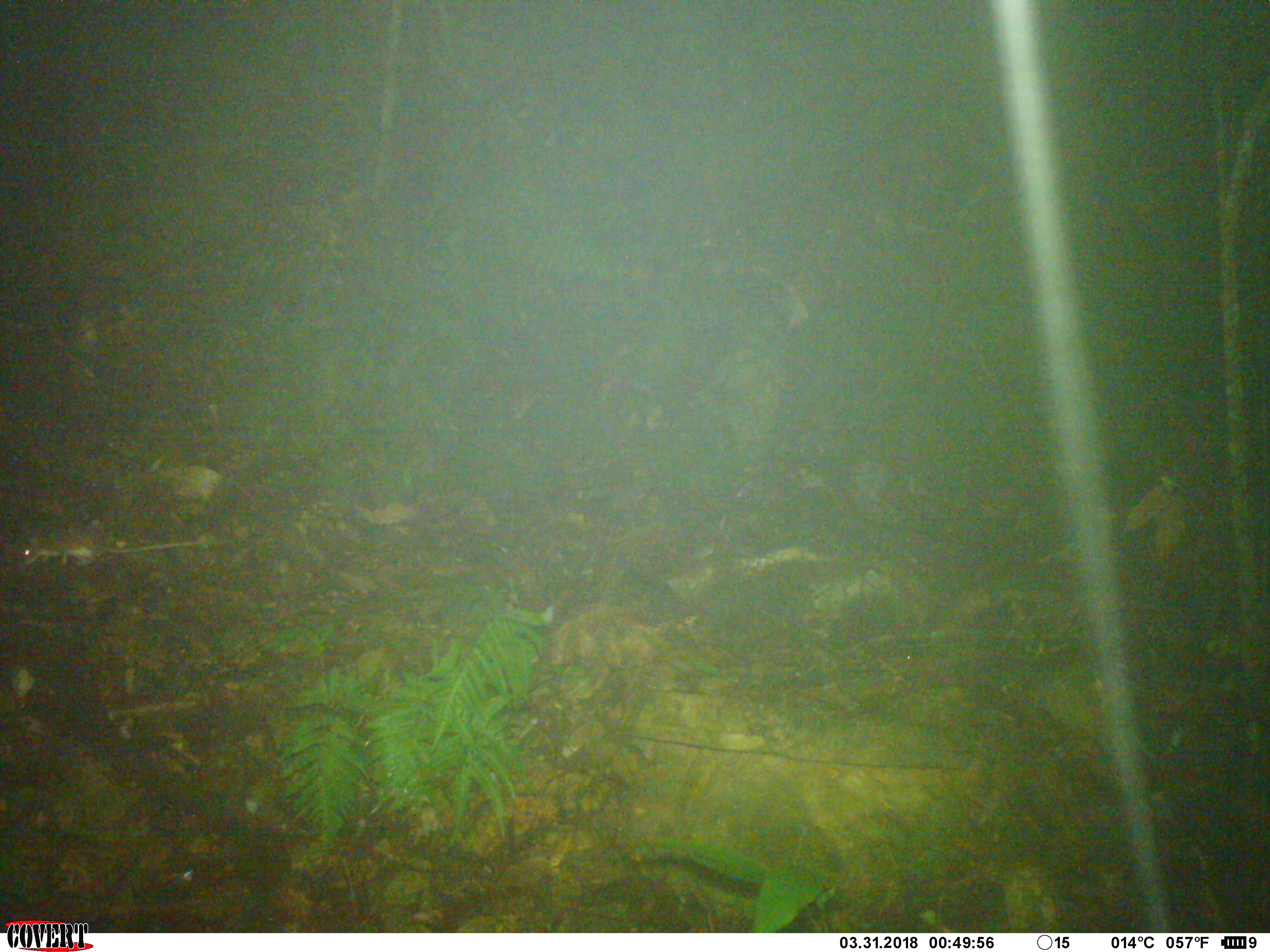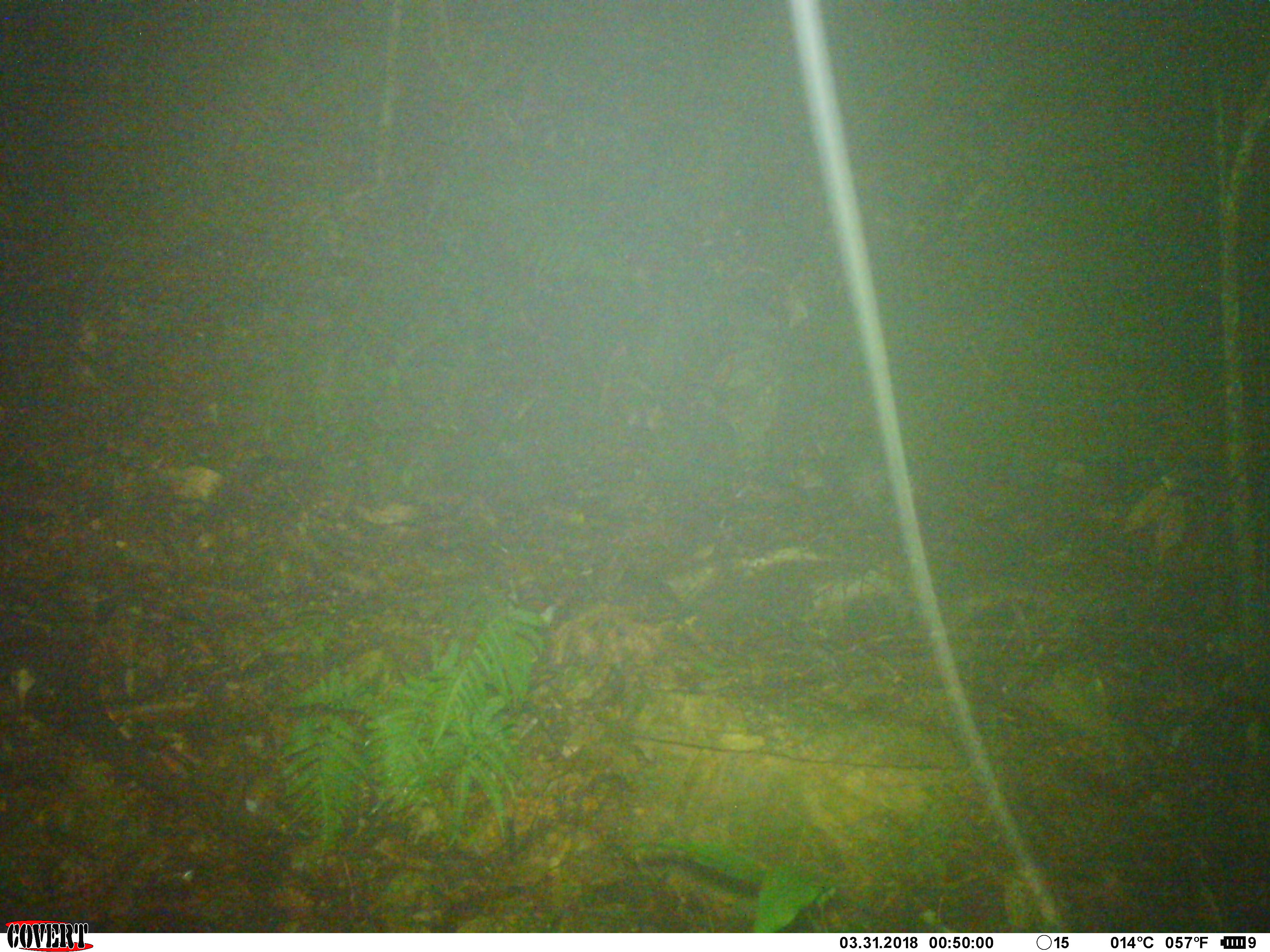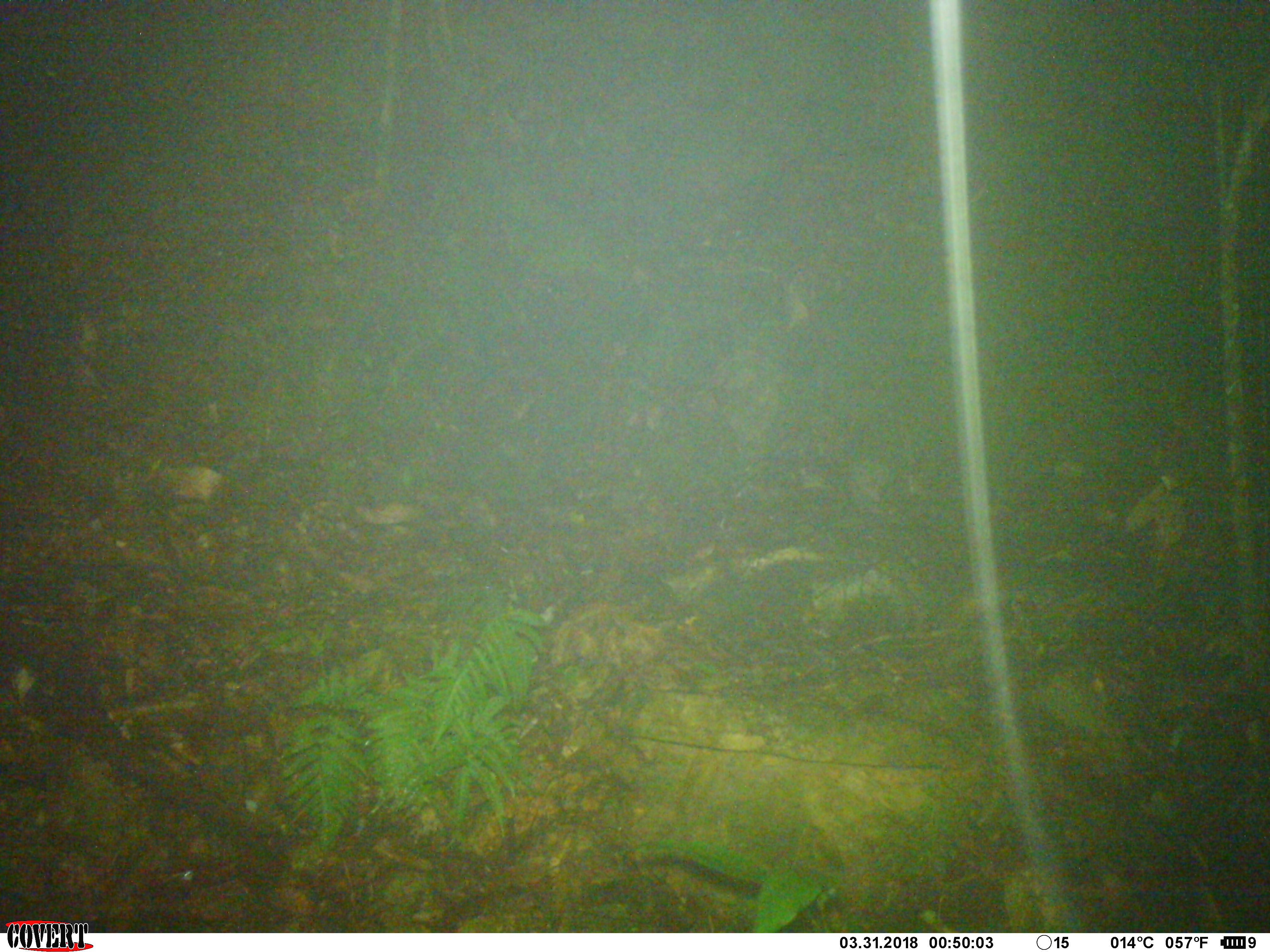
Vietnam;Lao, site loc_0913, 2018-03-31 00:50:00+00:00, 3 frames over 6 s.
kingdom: Animalia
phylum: Chordata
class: Mammalia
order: Rodentia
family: Muridae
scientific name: Muridae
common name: old-world mice and rats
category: unidentified murid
Unidentified murid (old-world mice and rats) (Muridae). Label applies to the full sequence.